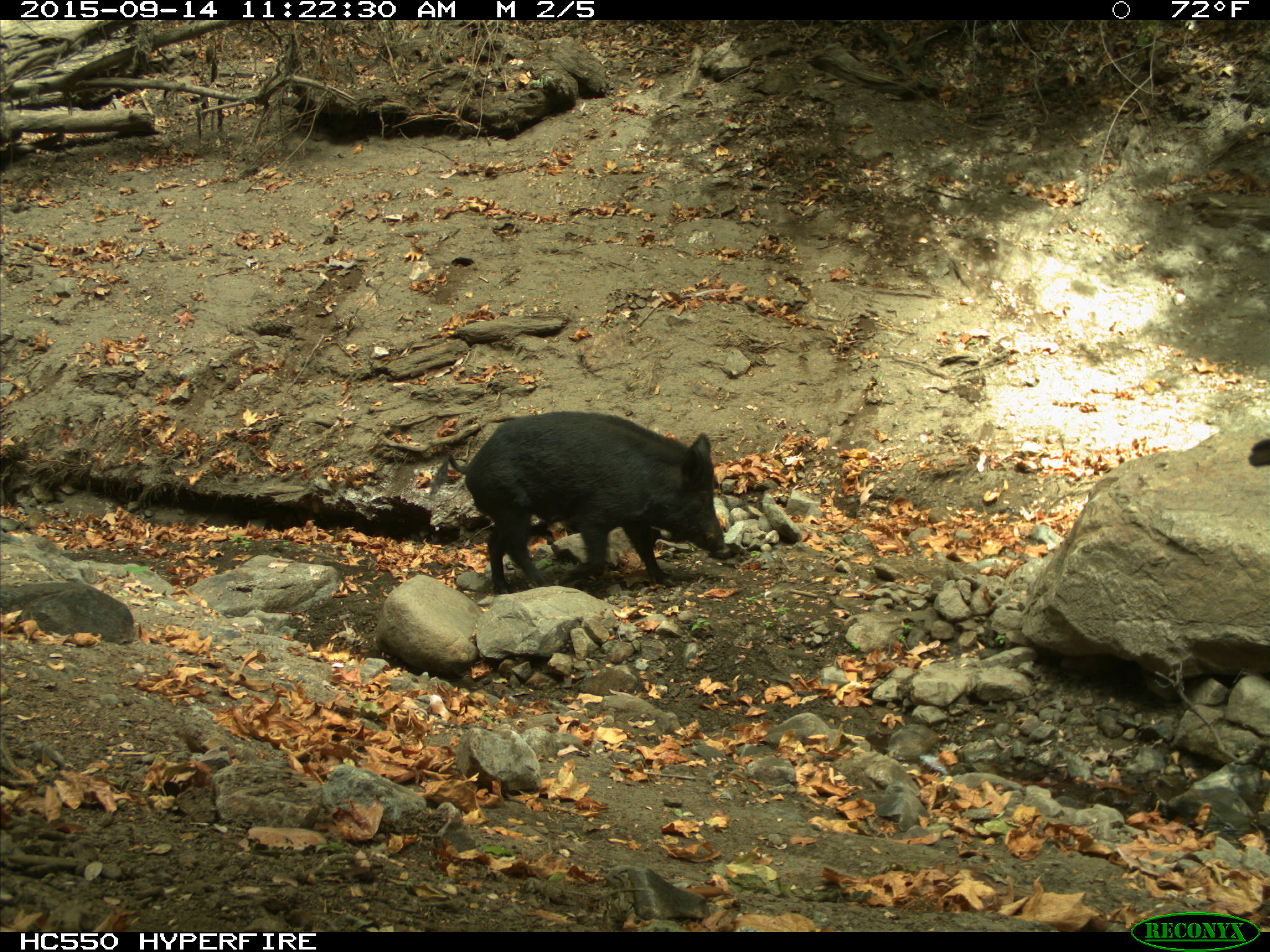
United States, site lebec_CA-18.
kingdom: Animalia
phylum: Chordata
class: Mammalia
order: Artiodactyla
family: Suidae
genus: Sus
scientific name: Sus scrofa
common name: wild boar